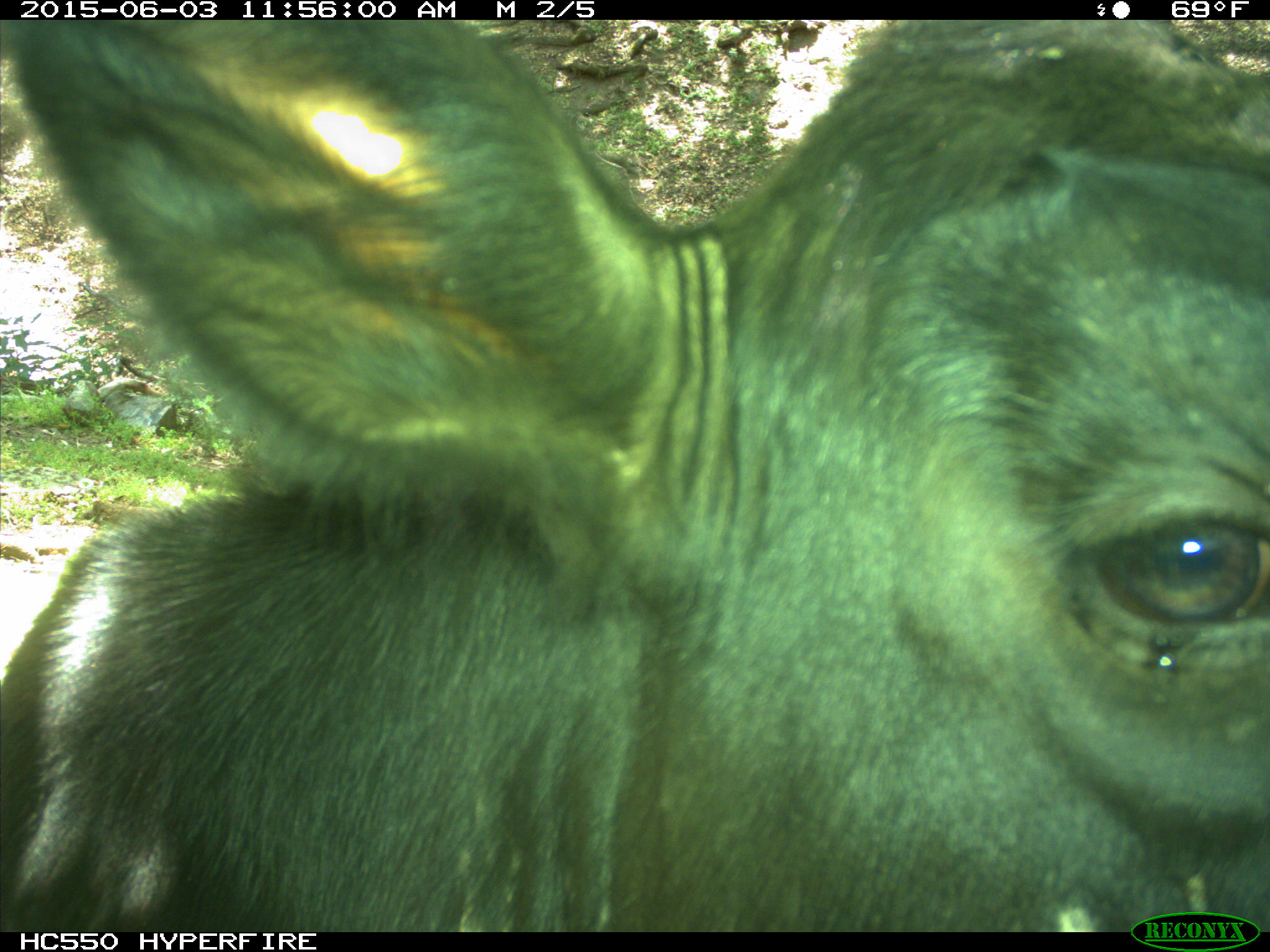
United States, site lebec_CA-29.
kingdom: Animalia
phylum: Chordata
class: Mammalia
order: Artiodactyla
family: Bovidae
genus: Bos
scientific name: Bos taurus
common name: domestic cow